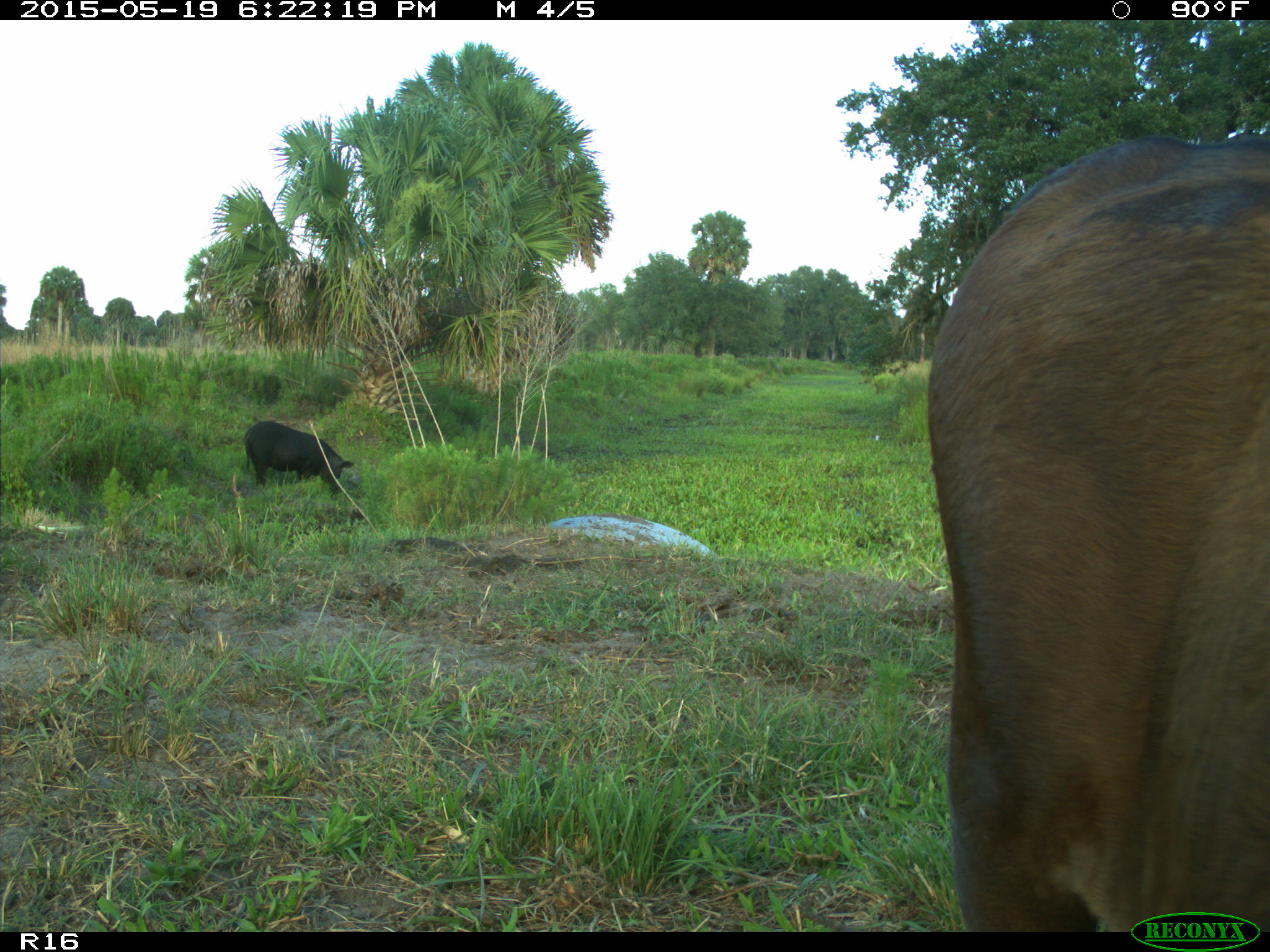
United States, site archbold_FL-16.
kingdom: Animalia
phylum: Chordata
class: Mammalia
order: Artiodactyla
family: Suidae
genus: Sus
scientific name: Sus scrofa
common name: wild boar